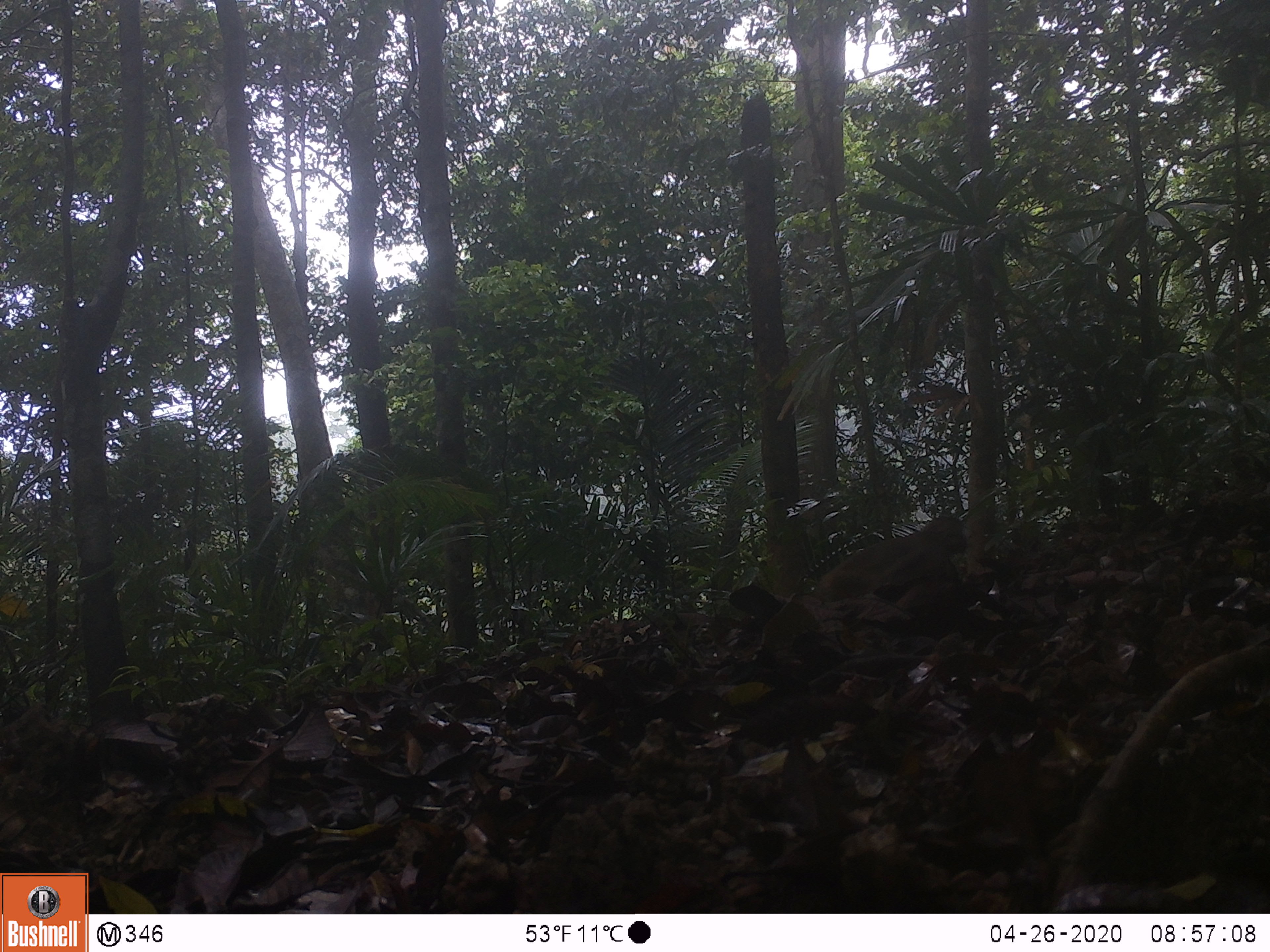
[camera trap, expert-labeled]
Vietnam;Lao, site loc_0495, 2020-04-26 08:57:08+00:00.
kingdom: Animalia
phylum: Chordata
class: Mammalia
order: Primates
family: Cercopithecidae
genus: Macaca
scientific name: Macaca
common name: macaques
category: assam or rhesus macaque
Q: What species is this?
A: Assam or rhesus macaque (macaques) (Macaca).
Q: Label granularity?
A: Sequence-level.